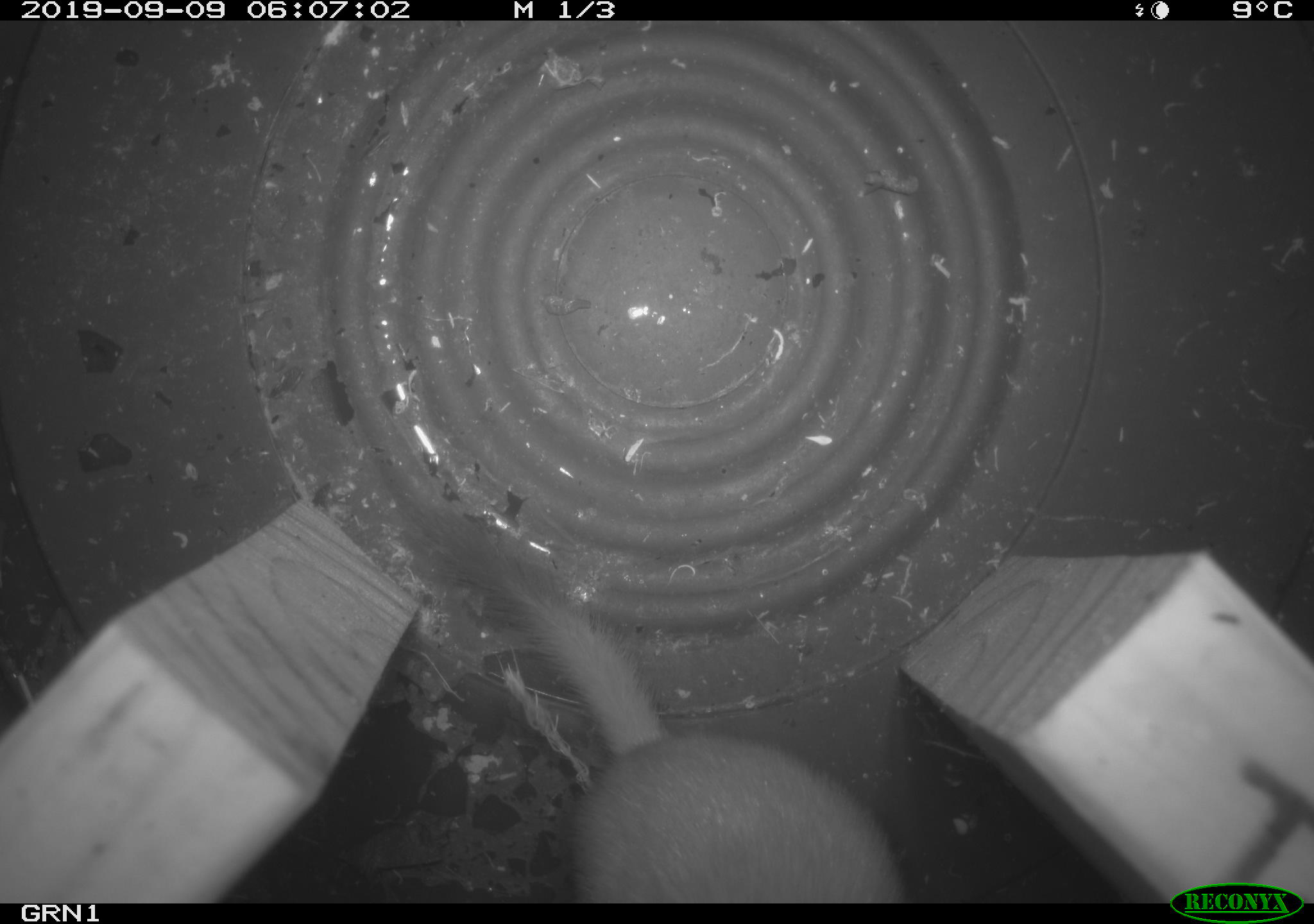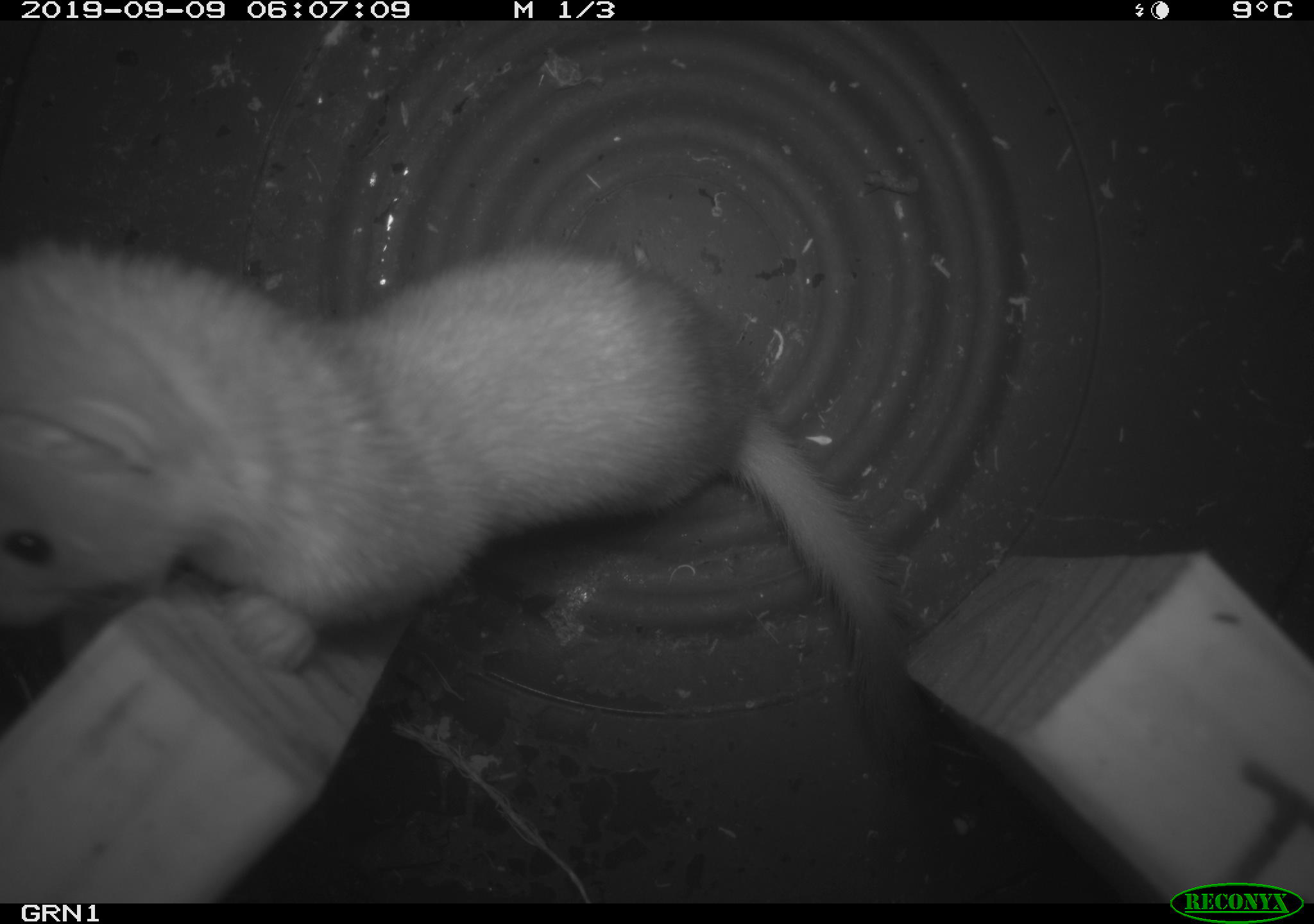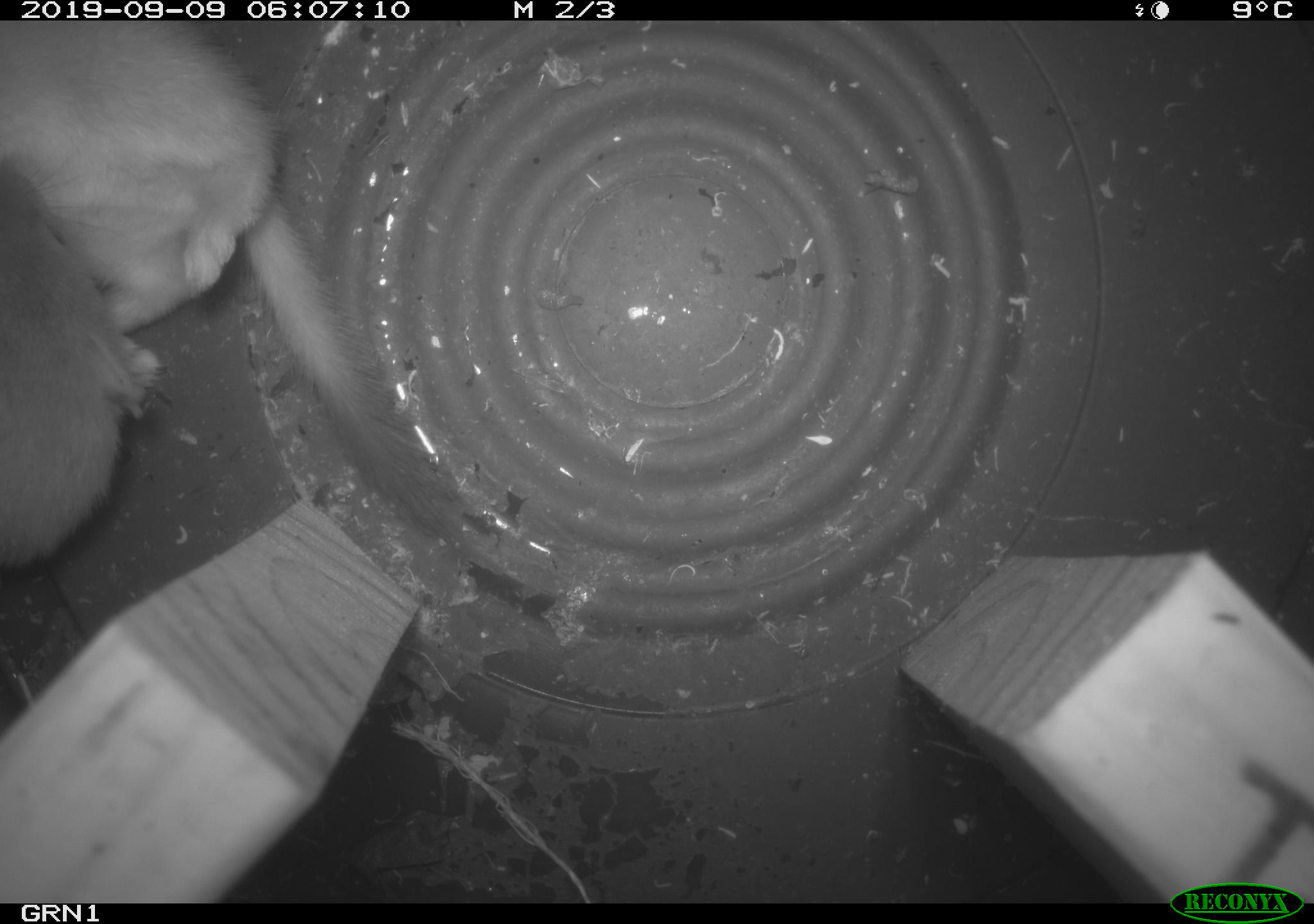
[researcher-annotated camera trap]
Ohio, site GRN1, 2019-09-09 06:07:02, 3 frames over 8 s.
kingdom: Animalia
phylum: Chordata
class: Mammalia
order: Carnivora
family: Mustelidae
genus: Neogale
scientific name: Neogale frenata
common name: long-tailed weasel